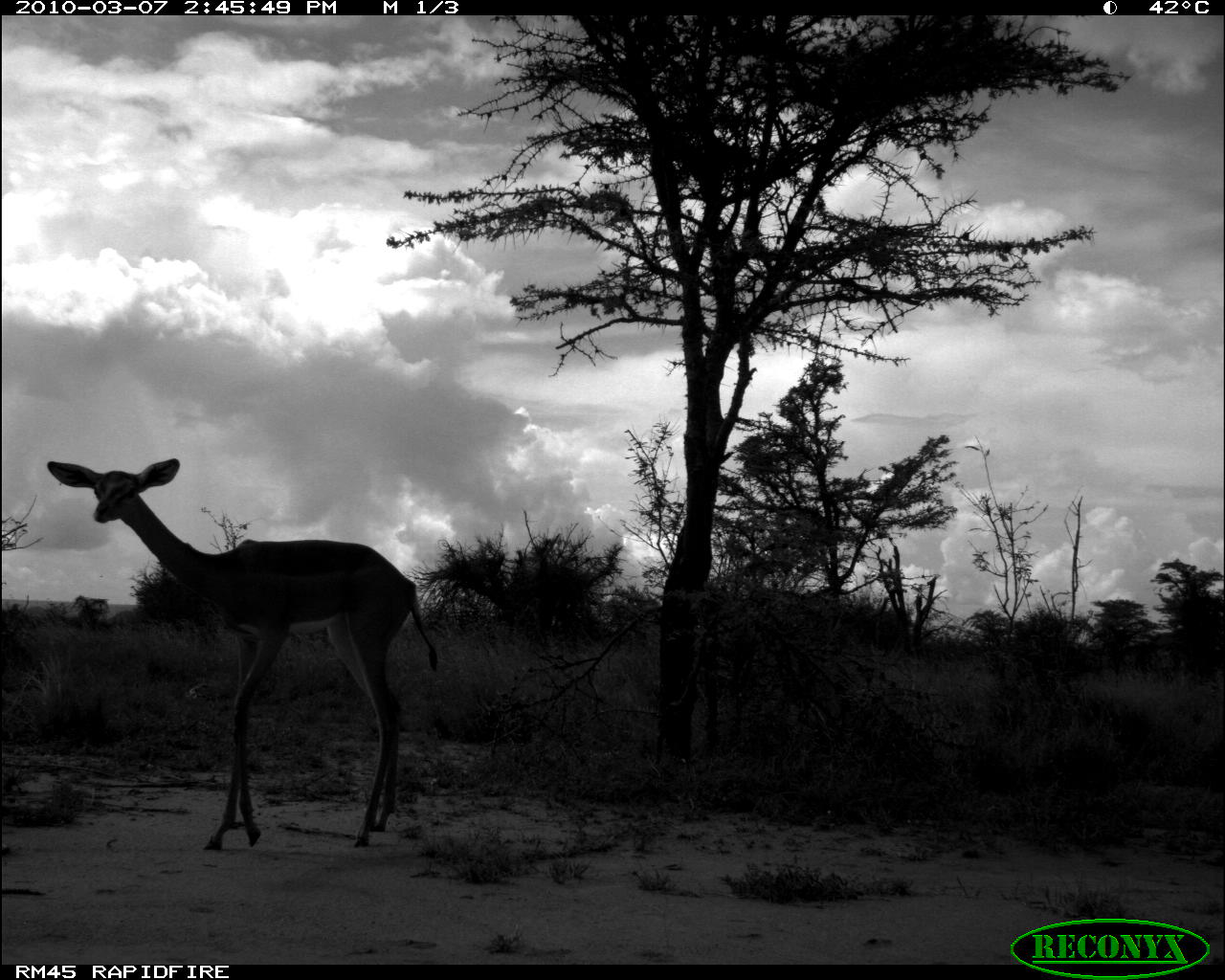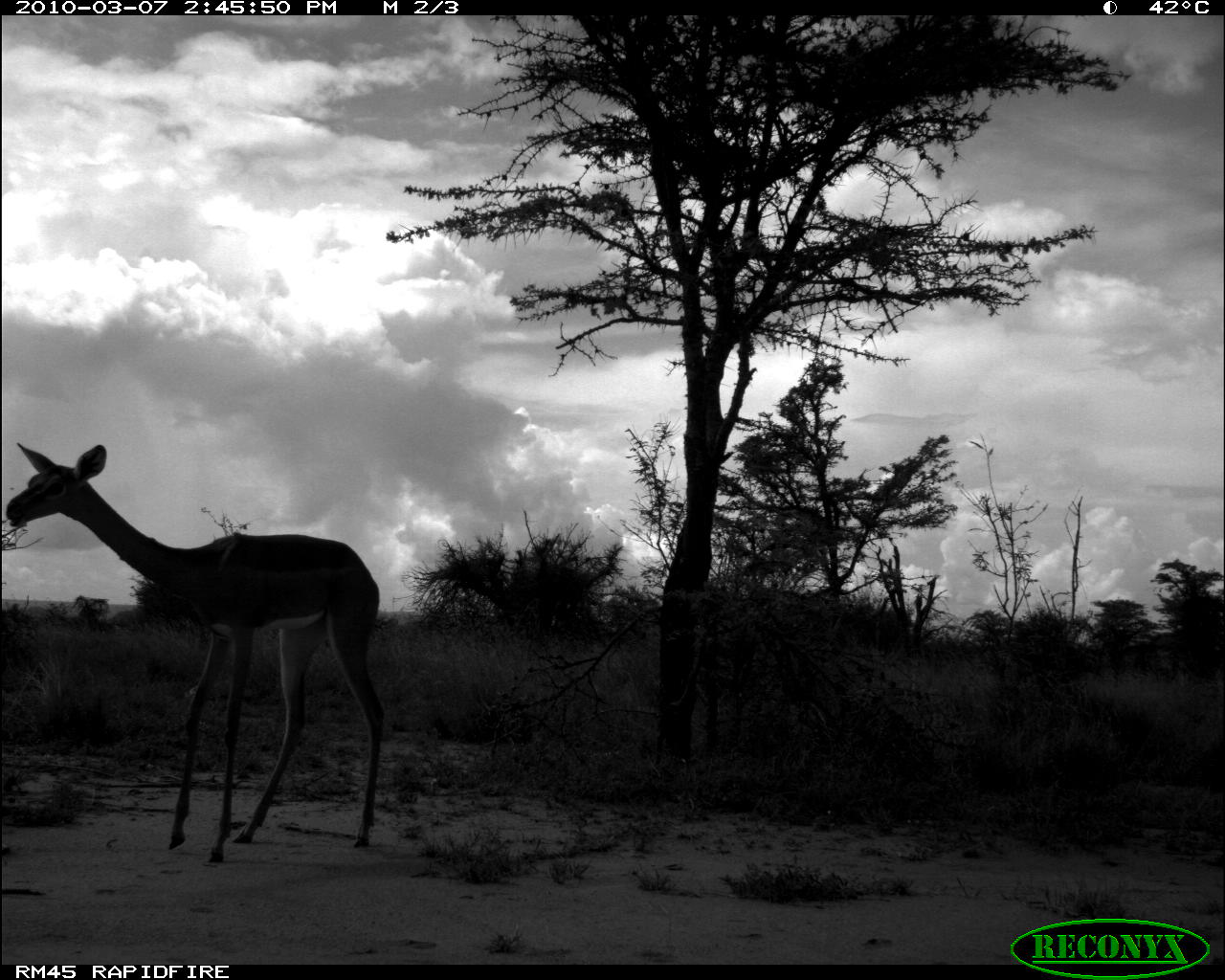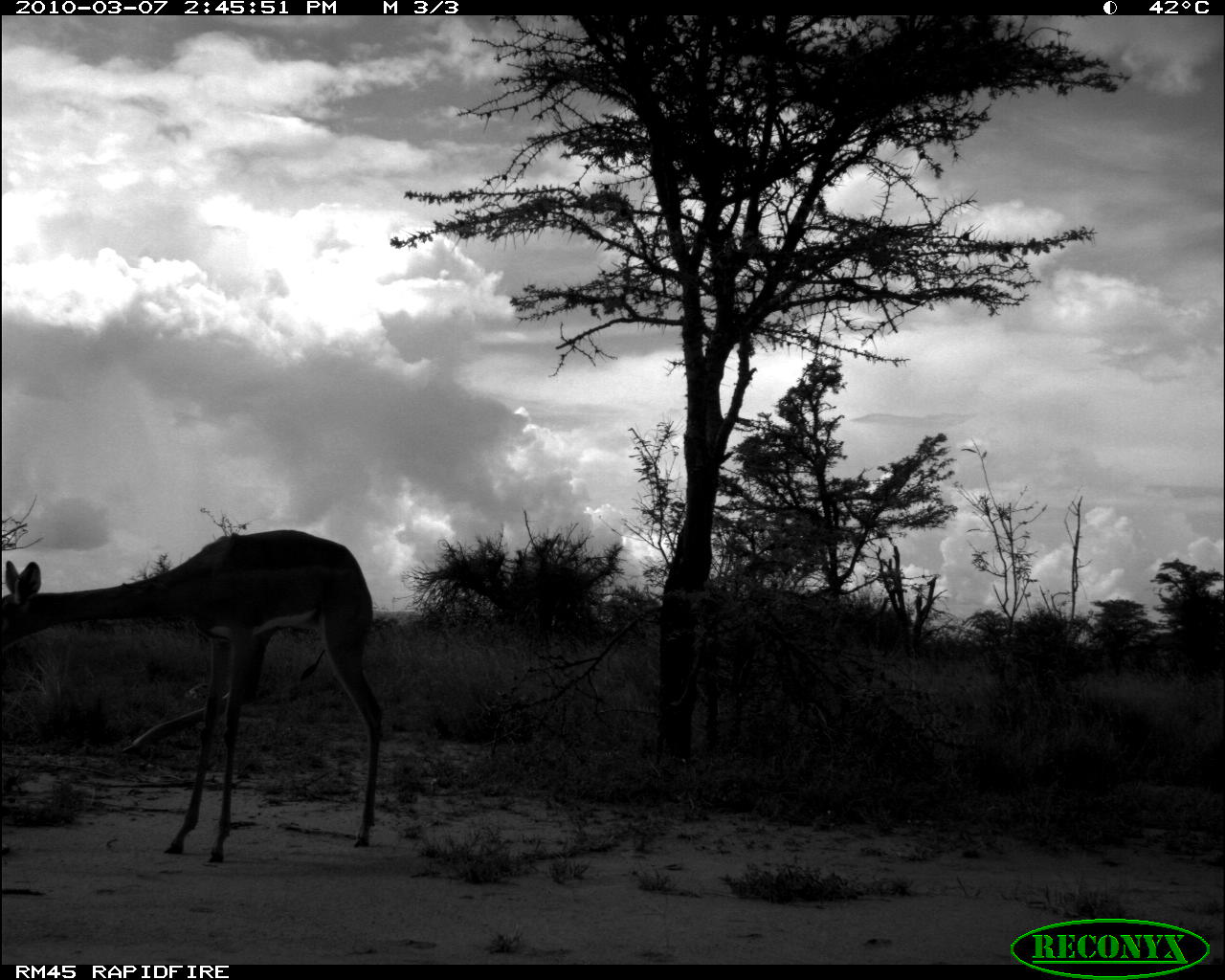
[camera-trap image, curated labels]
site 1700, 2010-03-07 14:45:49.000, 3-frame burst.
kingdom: Animalia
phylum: Chordata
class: Mammalia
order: Artiodactyla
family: Bovidae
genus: Litocranius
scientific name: Litocranius walleri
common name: gerenuk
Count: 1.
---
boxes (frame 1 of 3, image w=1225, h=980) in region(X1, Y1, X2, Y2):
litocranius walleri: region(43, 455, 439, 852)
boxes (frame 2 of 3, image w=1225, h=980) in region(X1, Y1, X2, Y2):
litocranius walleri: region(5, 440, 386, 865)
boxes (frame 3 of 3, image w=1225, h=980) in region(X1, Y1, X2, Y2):
litocranius walleri: region(0, 528, 388, 868)